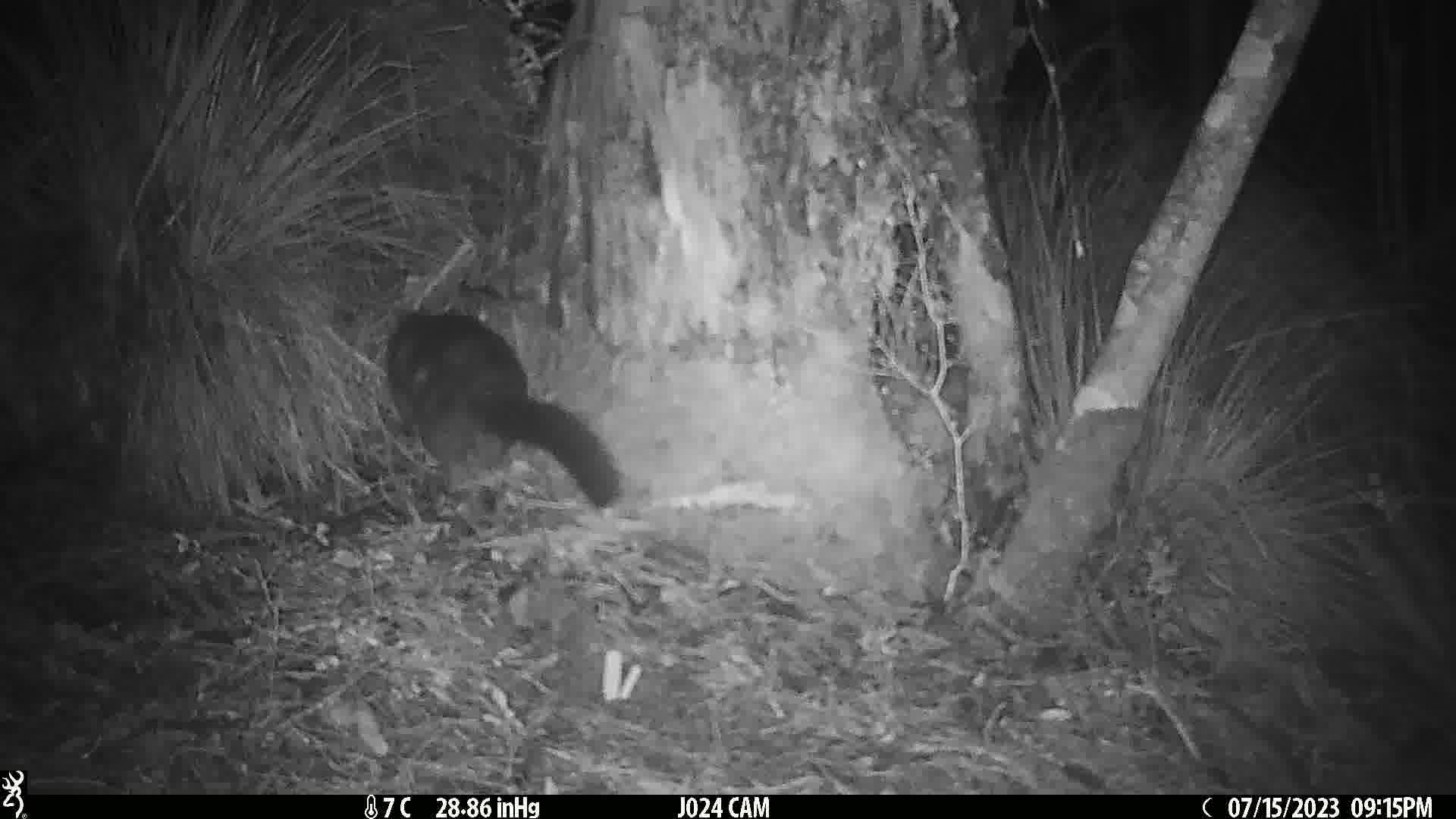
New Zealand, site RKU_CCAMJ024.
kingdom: Animalia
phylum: Chordata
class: Mammalia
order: Diprotodontia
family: Phalangeridae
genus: Trichosurus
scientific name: Trichosurus vulpecula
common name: common brushtail possum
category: possum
Possum (common brushtail possum) (Trichosurus vulpecula).